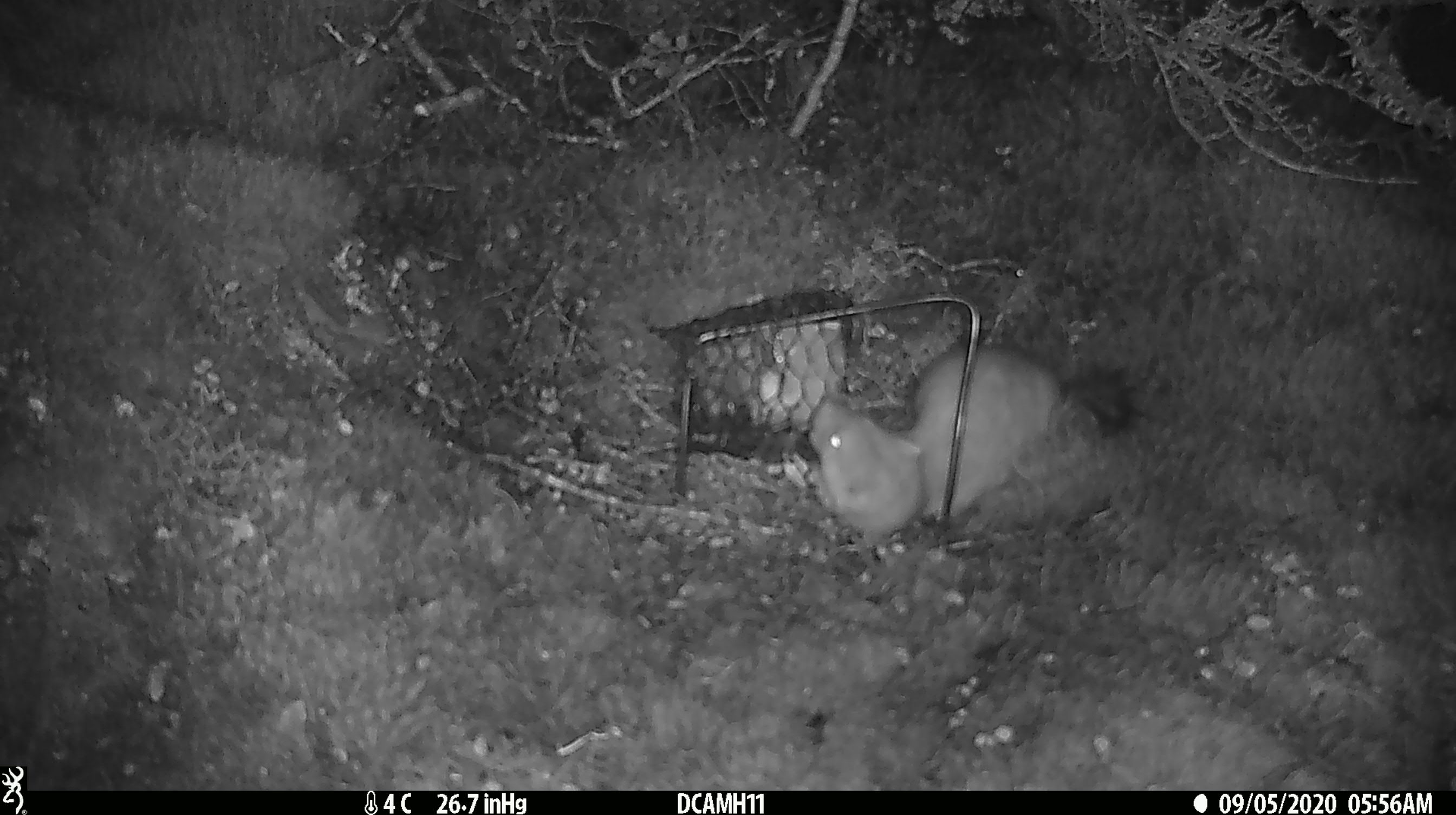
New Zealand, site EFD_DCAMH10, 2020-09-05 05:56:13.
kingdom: Animalia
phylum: Chordata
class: Mammalia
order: Carnivora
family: Mustelidae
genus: Mustela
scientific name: Mustela erminea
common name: stoat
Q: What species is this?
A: Stoat (Mustela erminea).